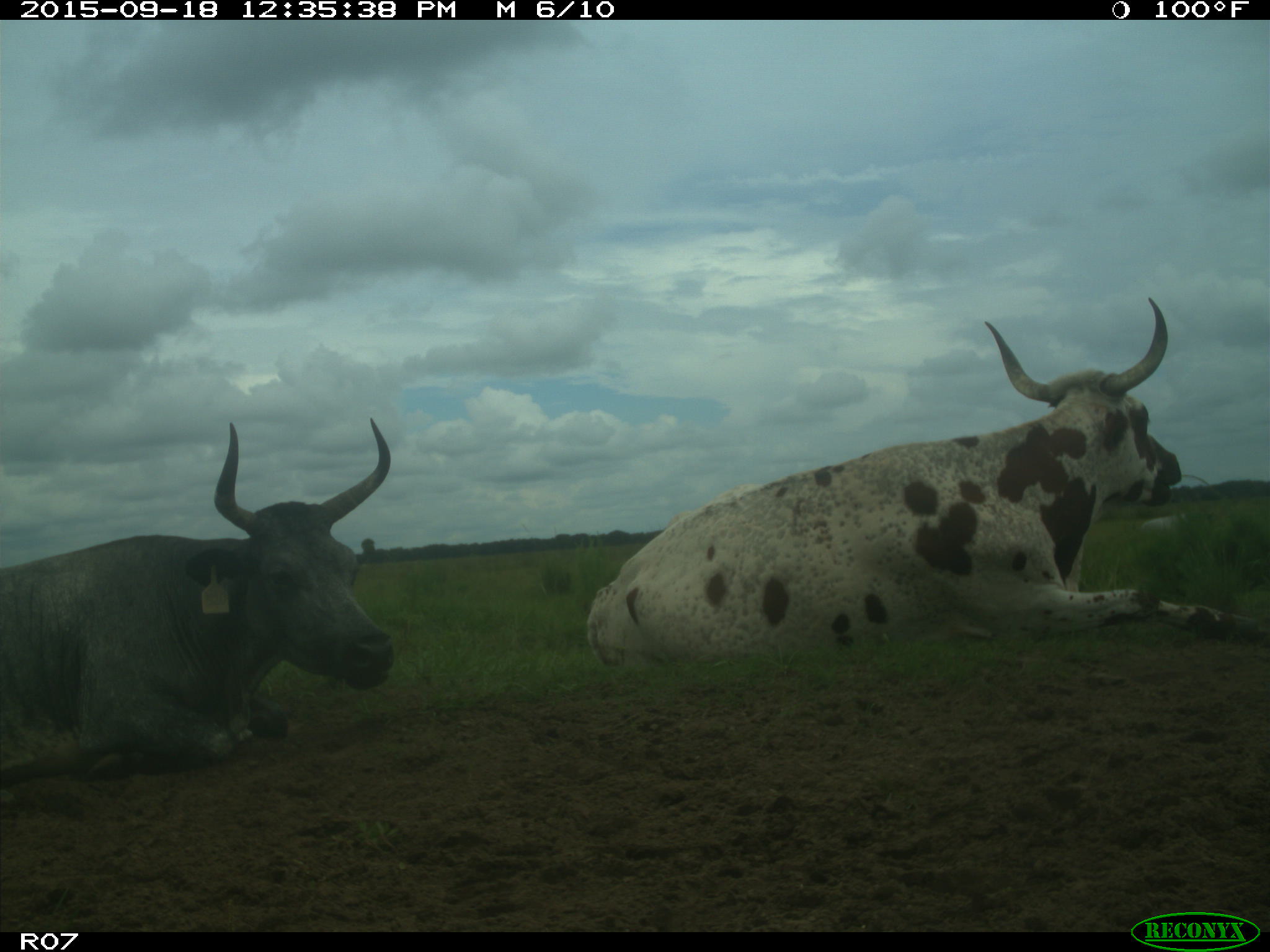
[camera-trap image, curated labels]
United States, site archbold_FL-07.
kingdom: Animalia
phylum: Chordata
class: Mammalia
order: Artiodactyla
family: Bovidae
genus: Bos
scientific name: Bos taurus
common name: domestic cow